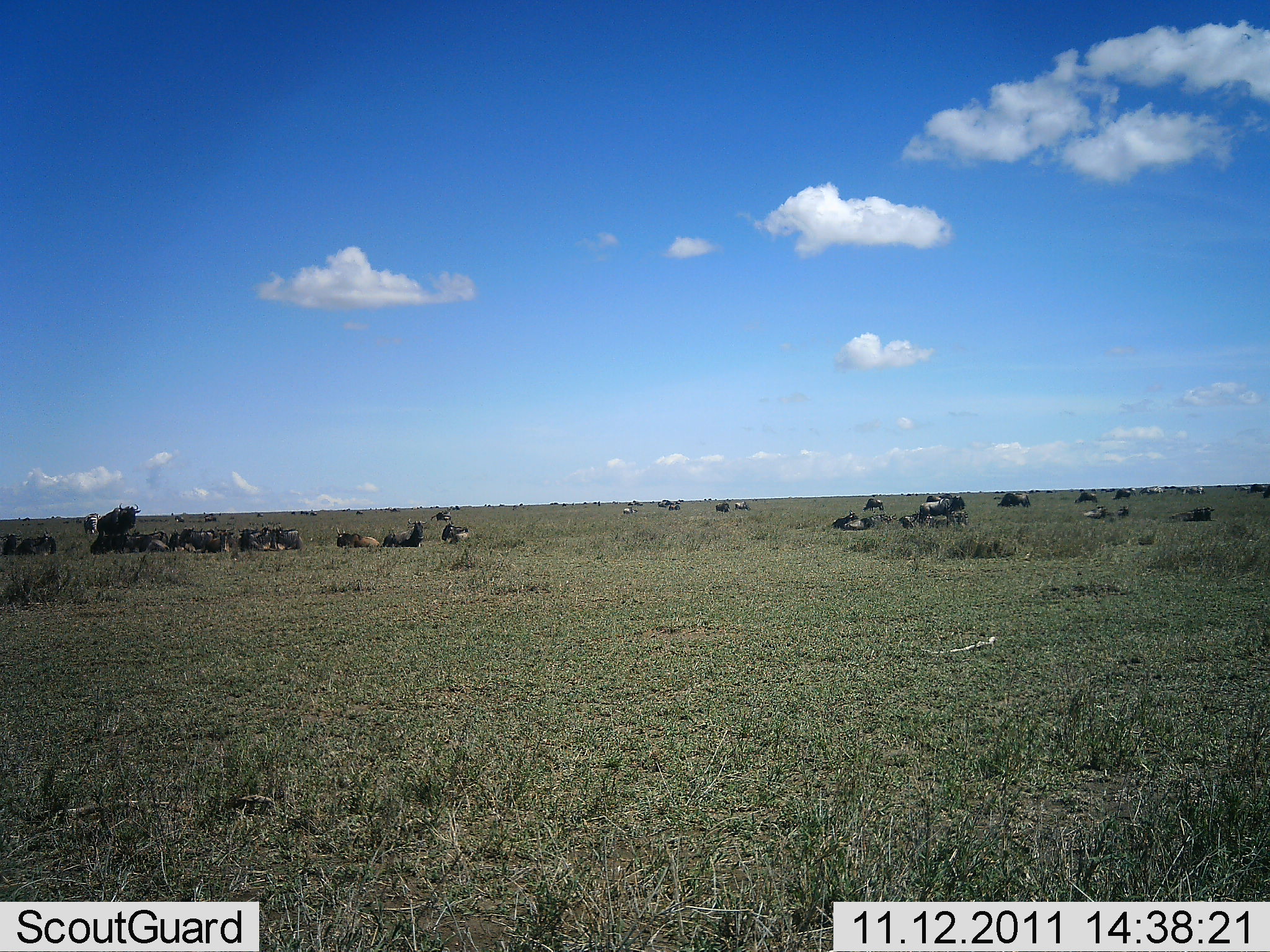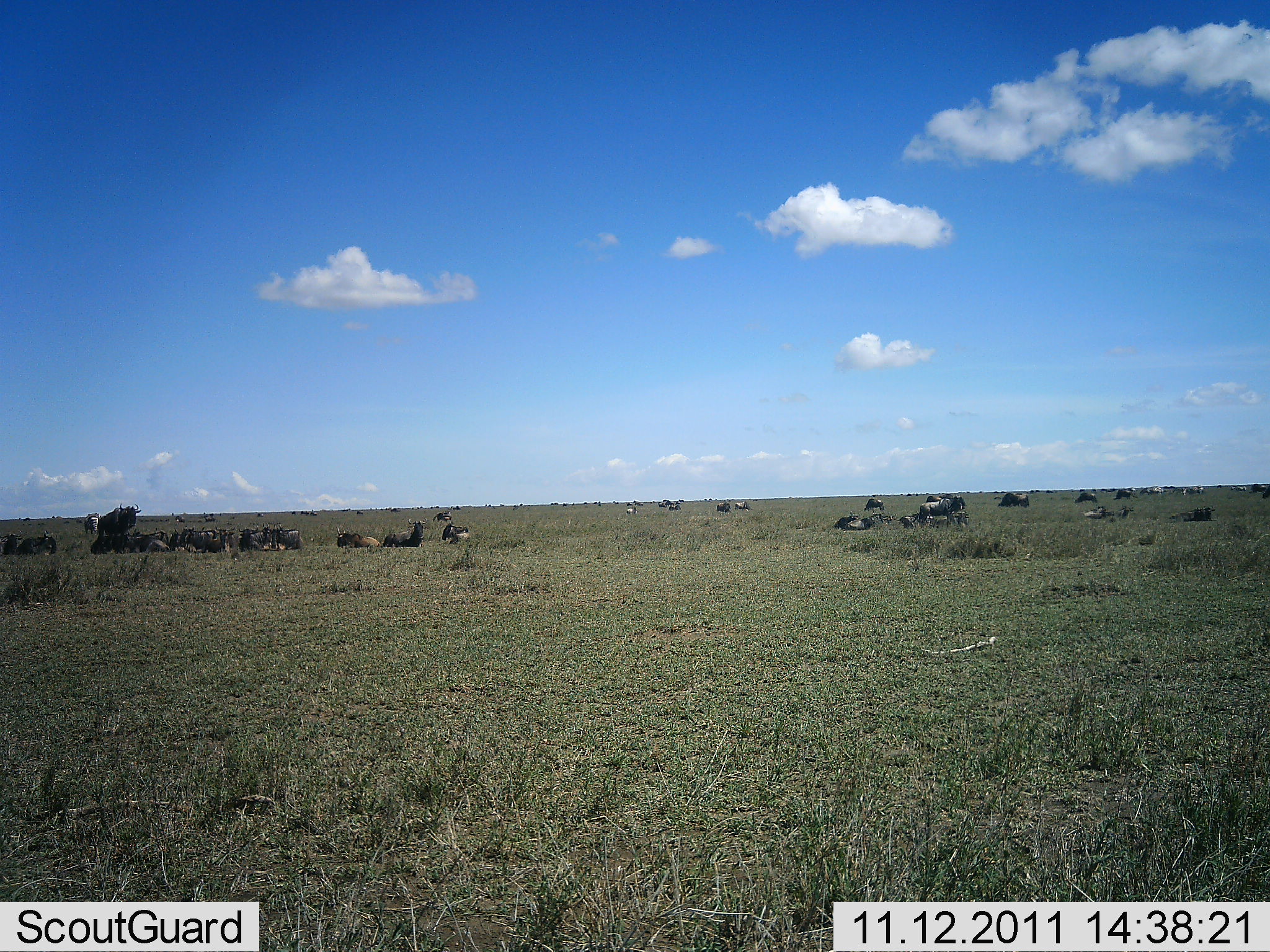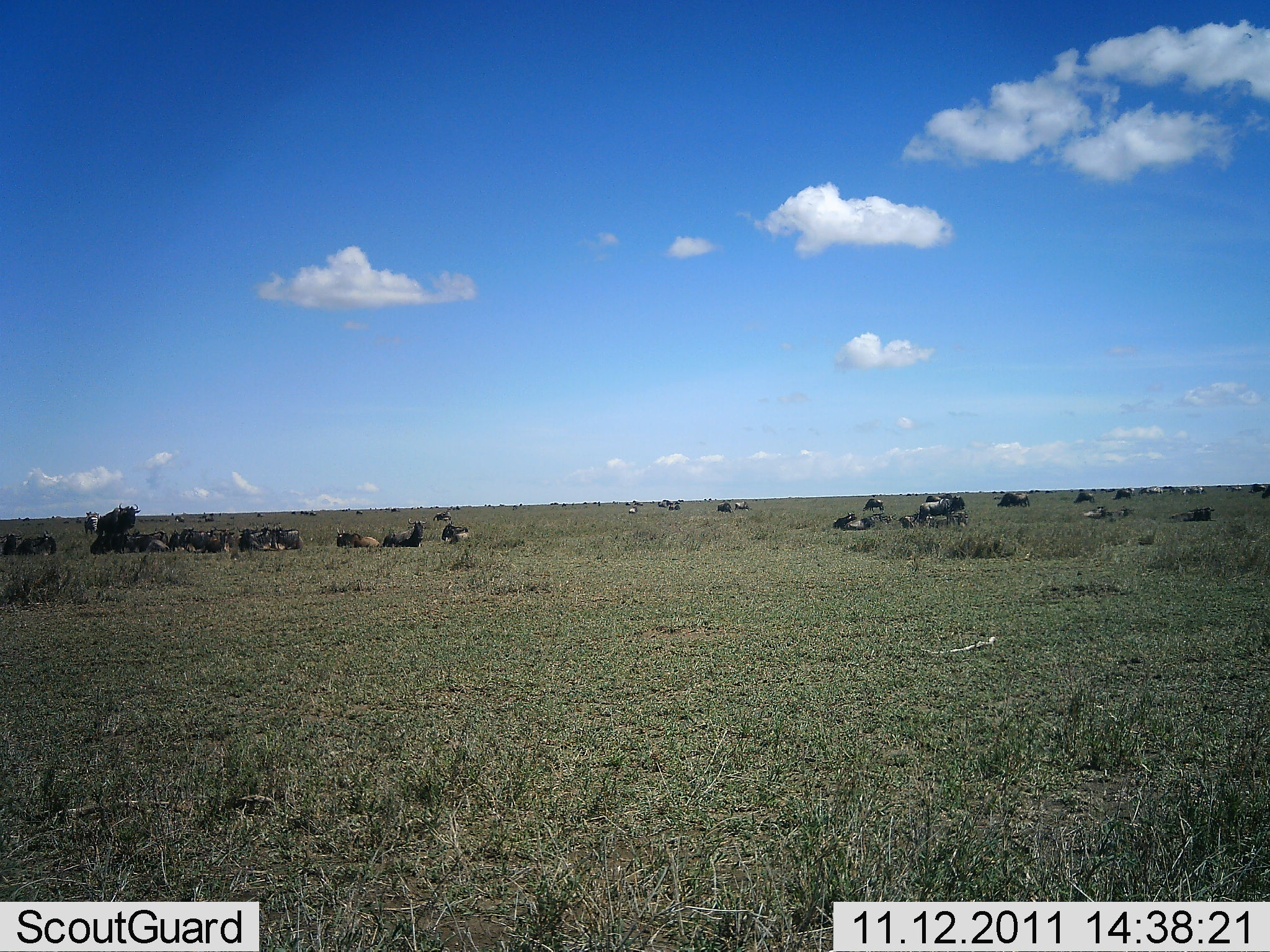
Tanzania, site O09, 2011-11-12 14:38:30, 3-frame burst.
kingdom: Animalia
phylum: Chordata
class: Mammalia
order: Artiodactyla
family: Bovidae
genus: Connochaetes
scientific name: Connochaetes taurinus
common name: blue wildebeest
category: wildebeest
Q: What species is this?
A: Wildebeest (blue wildebeest) (Connochaetes taurinus).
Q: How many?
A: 11-50.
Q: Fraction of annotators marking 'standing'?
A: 60%.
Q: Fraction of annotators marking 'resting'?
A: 100%.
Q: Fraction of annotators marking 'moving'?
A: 10%.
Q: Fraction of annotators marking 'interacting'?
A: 10%.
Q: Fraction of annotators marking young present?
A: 0%.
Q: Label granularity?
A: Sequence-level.